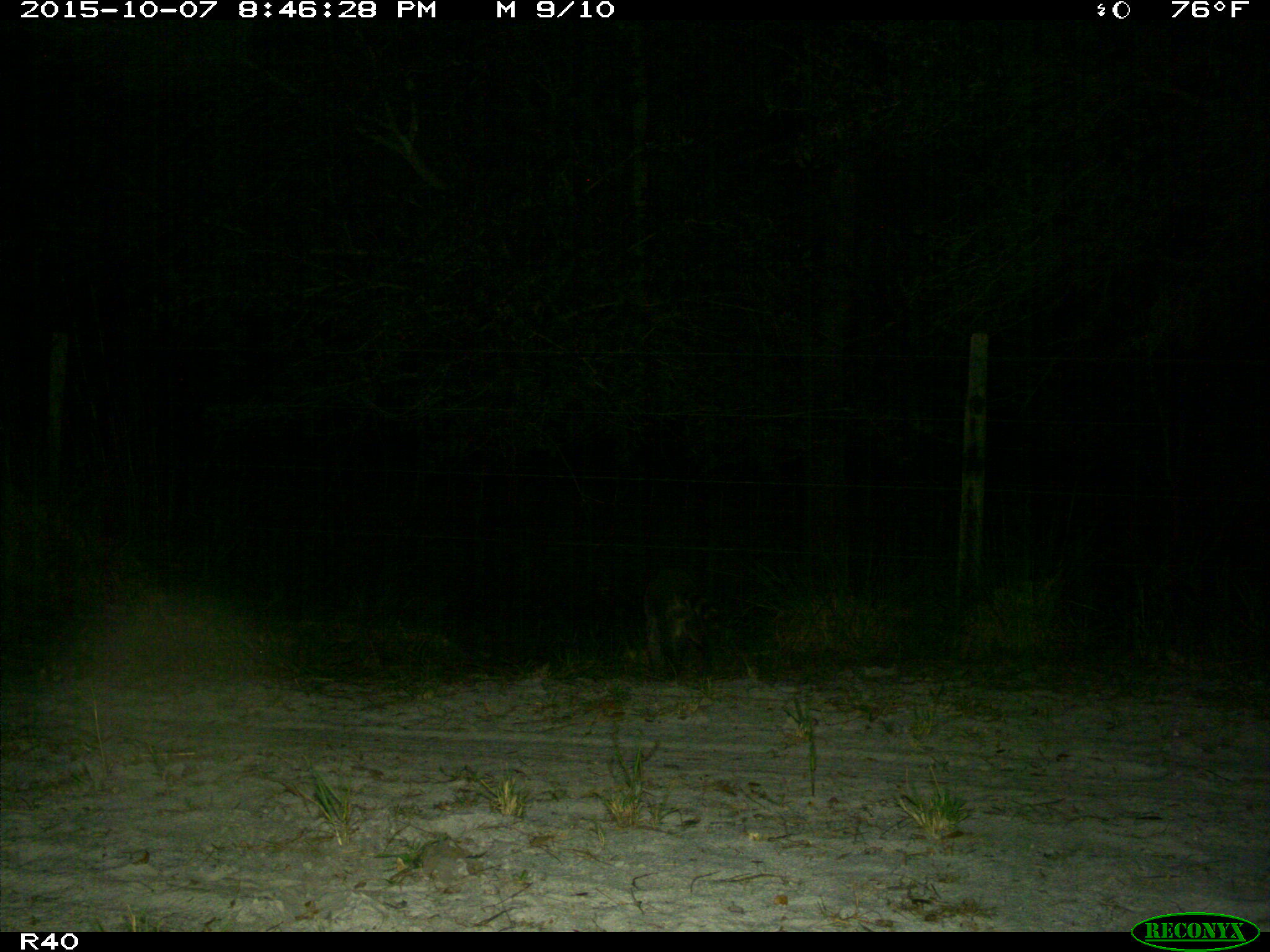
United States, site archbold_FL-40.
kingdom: Animalia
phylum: Chordata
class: Mammalia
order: Carnivora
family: Procyonidae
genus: Procyon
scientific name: Procyon lotor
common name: common raccoon